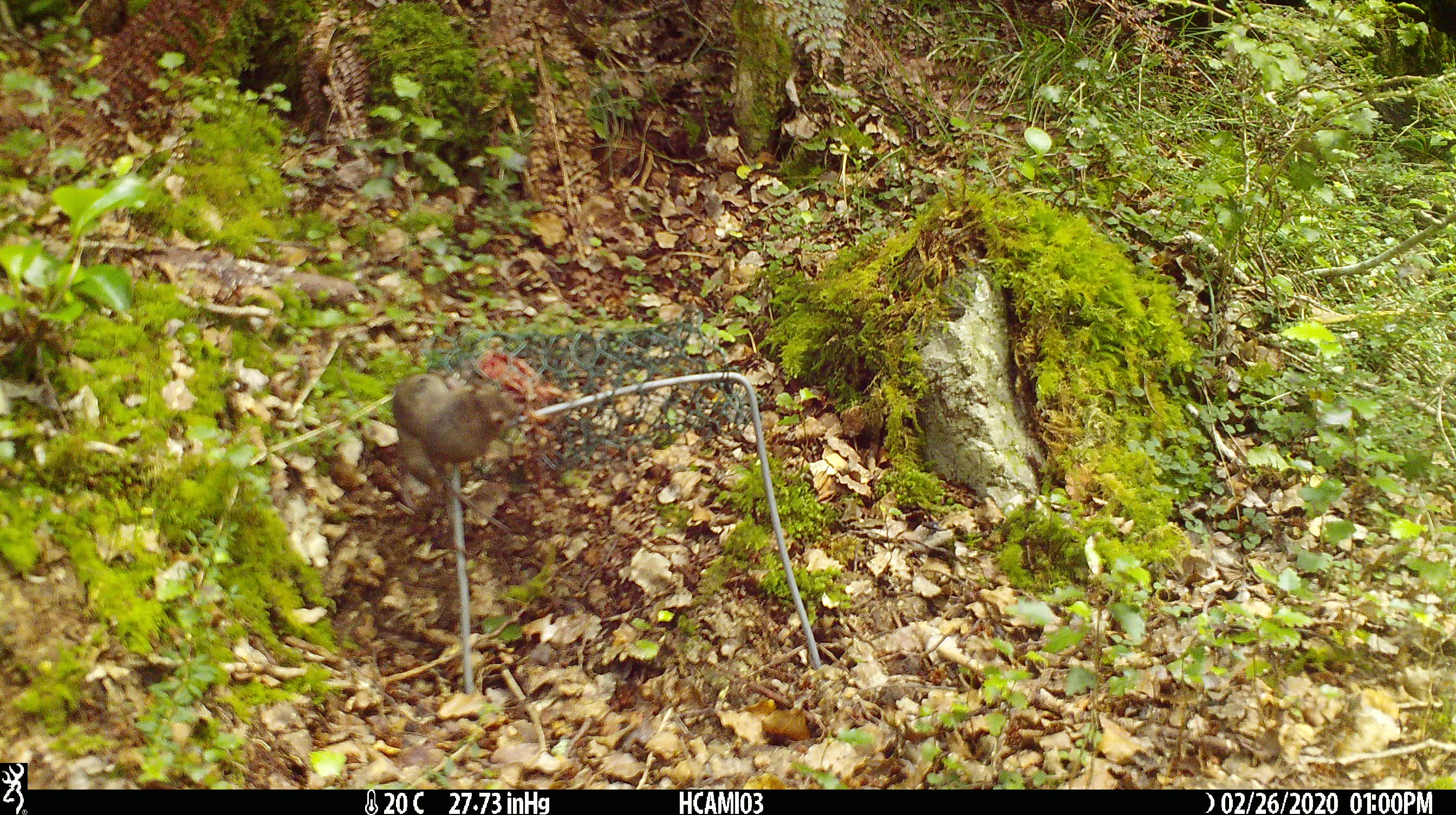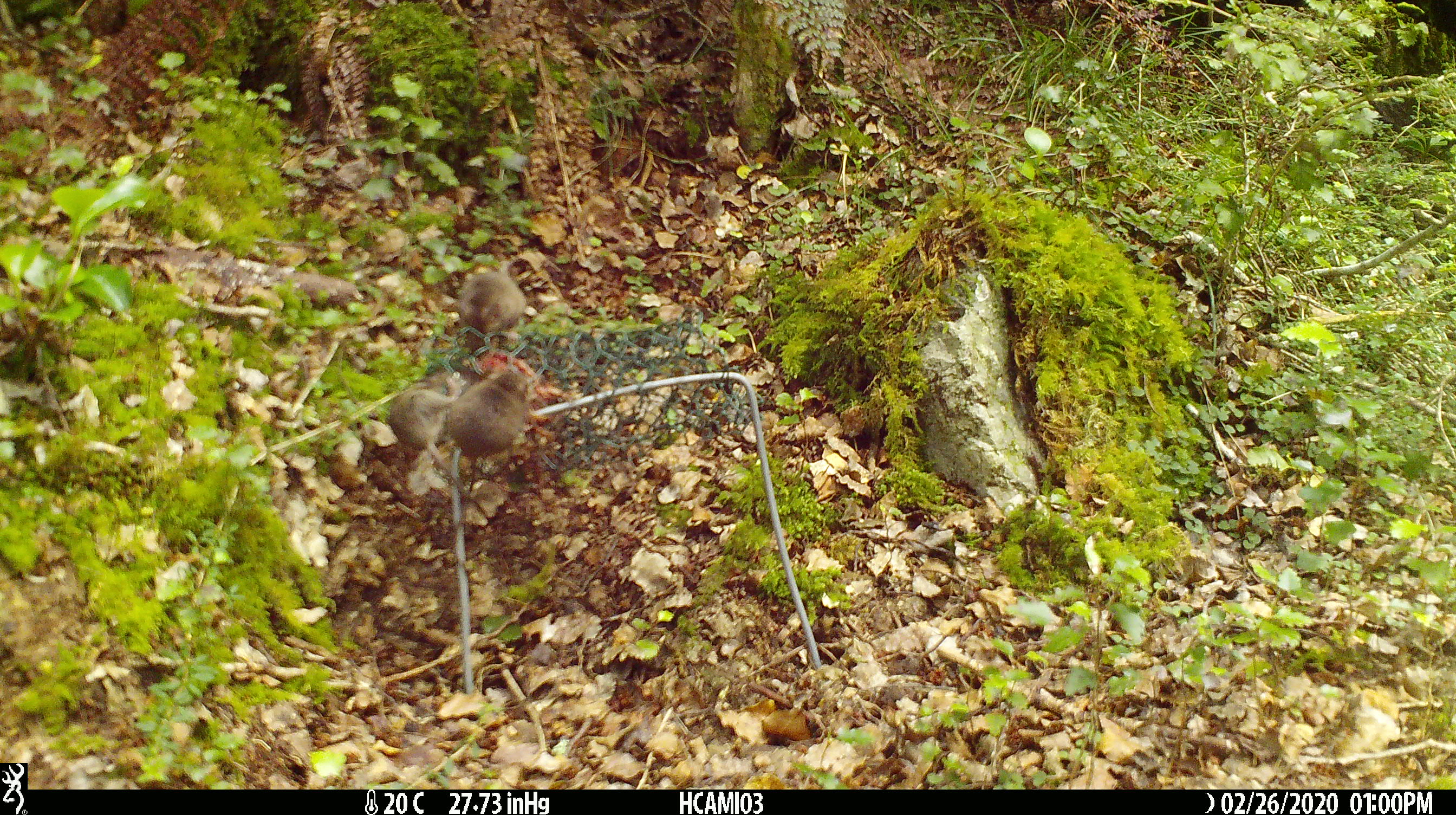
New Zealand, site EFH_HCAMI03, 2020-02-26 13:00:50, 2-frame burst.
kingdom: Animalia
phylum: Chordata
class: Mammalia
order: Rodentia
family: Muridae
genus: Mus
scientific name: Mus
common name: mouse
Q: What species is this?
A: Mouse (Mus).